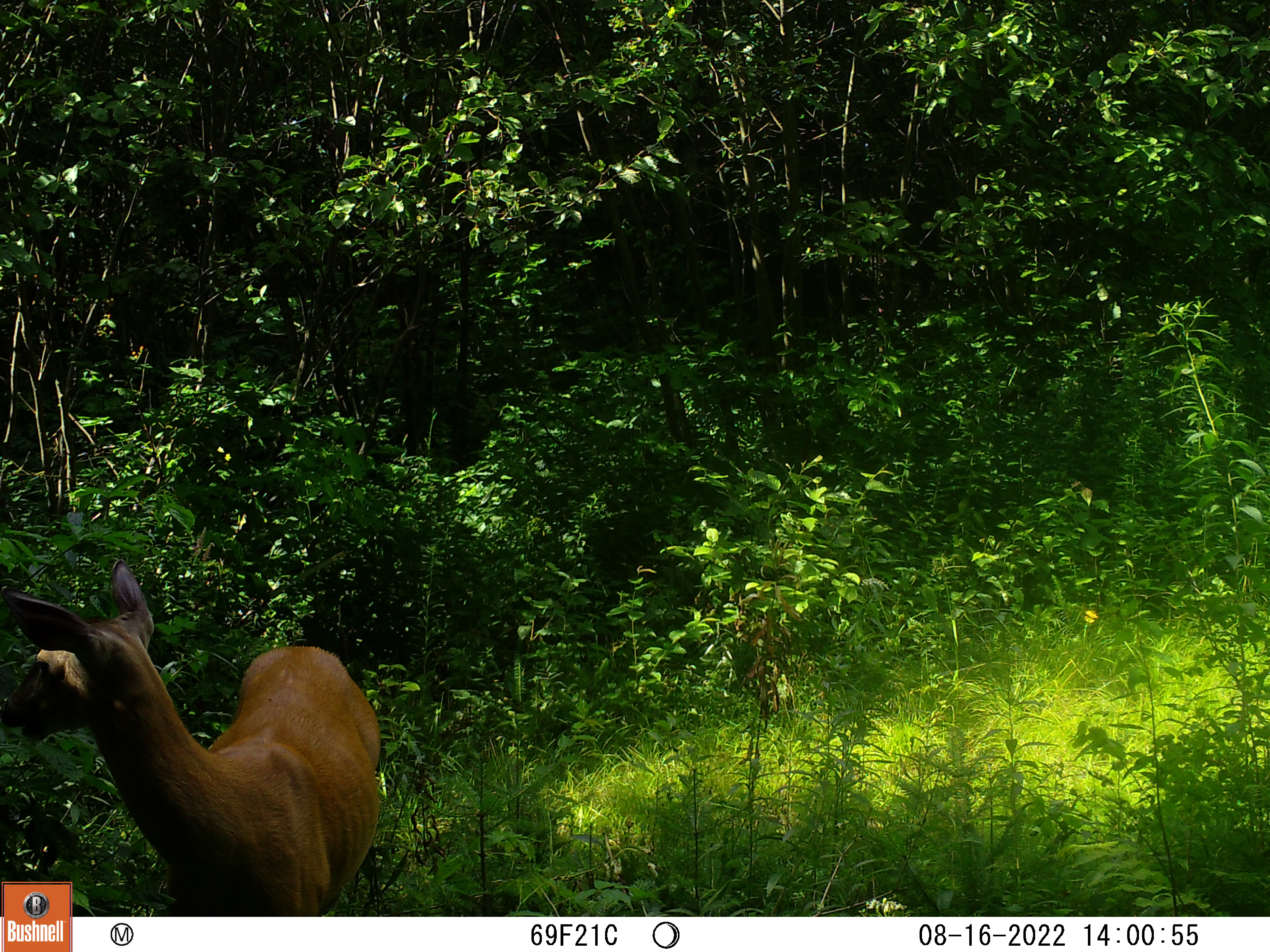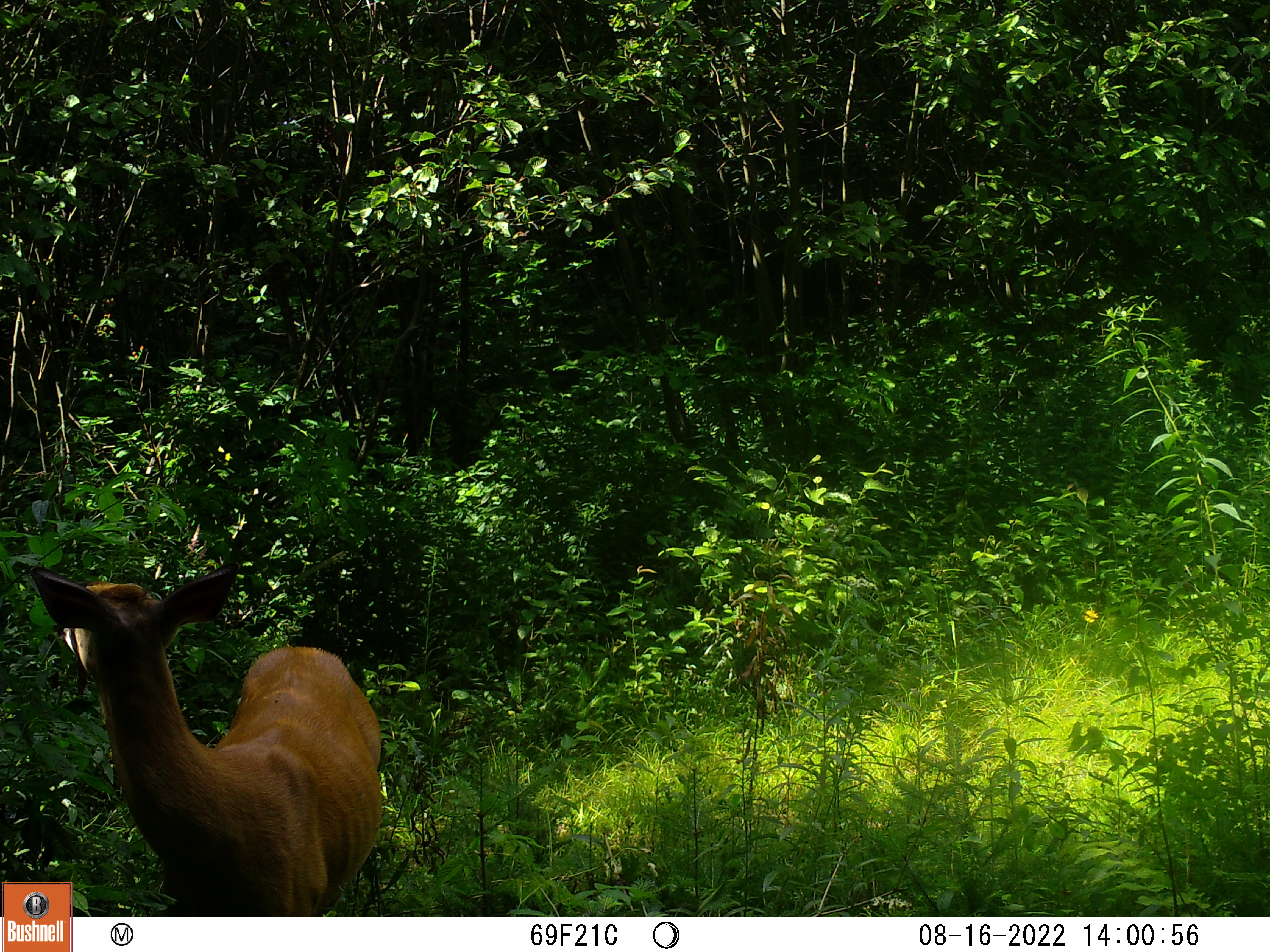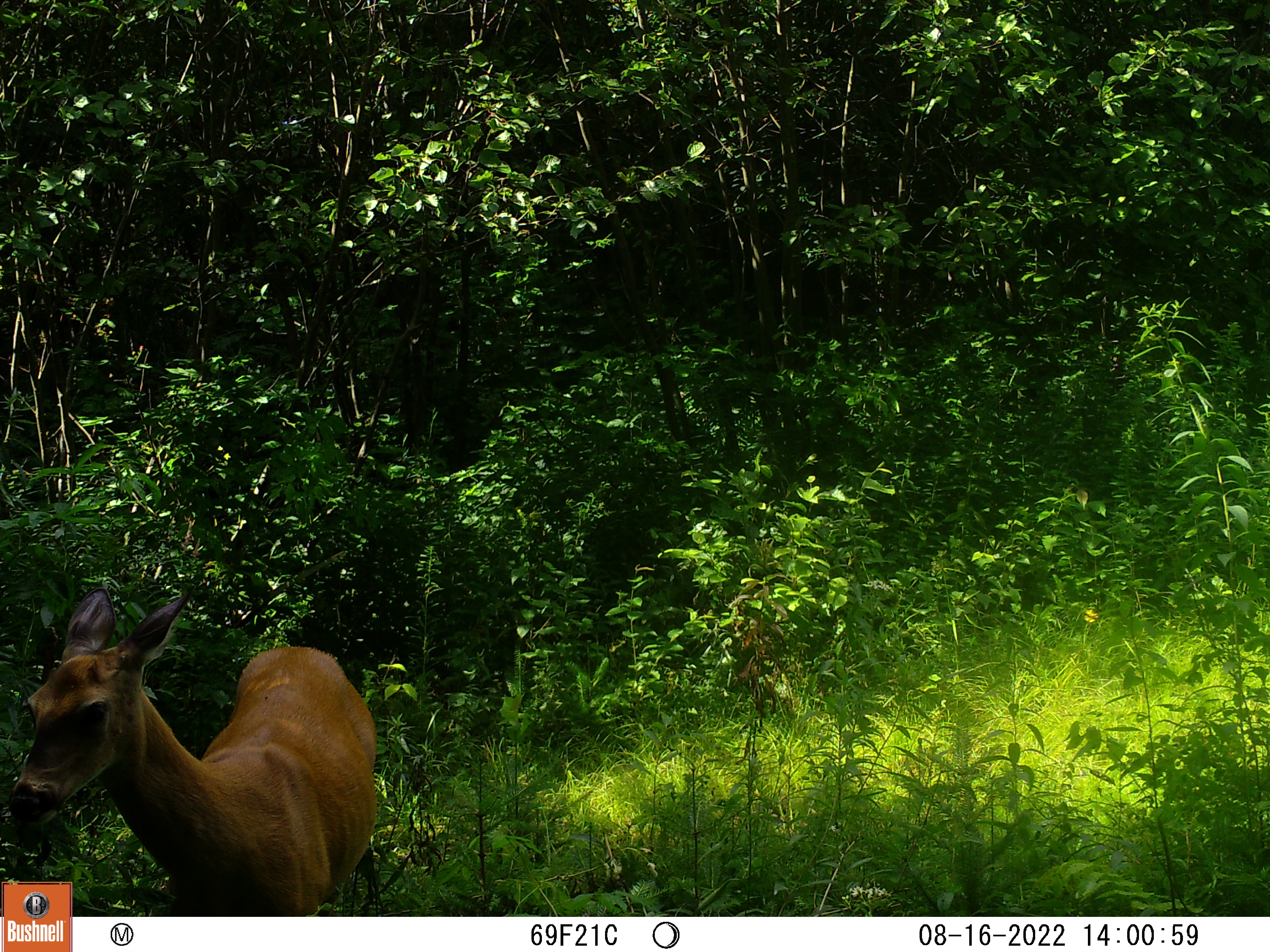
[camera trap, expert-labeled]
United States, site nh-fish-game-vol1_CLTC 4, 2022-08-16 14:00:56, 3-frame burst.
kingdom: Animalia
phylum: Chordata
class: Mammalia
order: Artiodactyla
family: Cervidae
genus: Odocoileus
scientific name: Odocoileus virginianus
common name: white-tailed deer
White-tailed deer (Odocoileus virginianus).